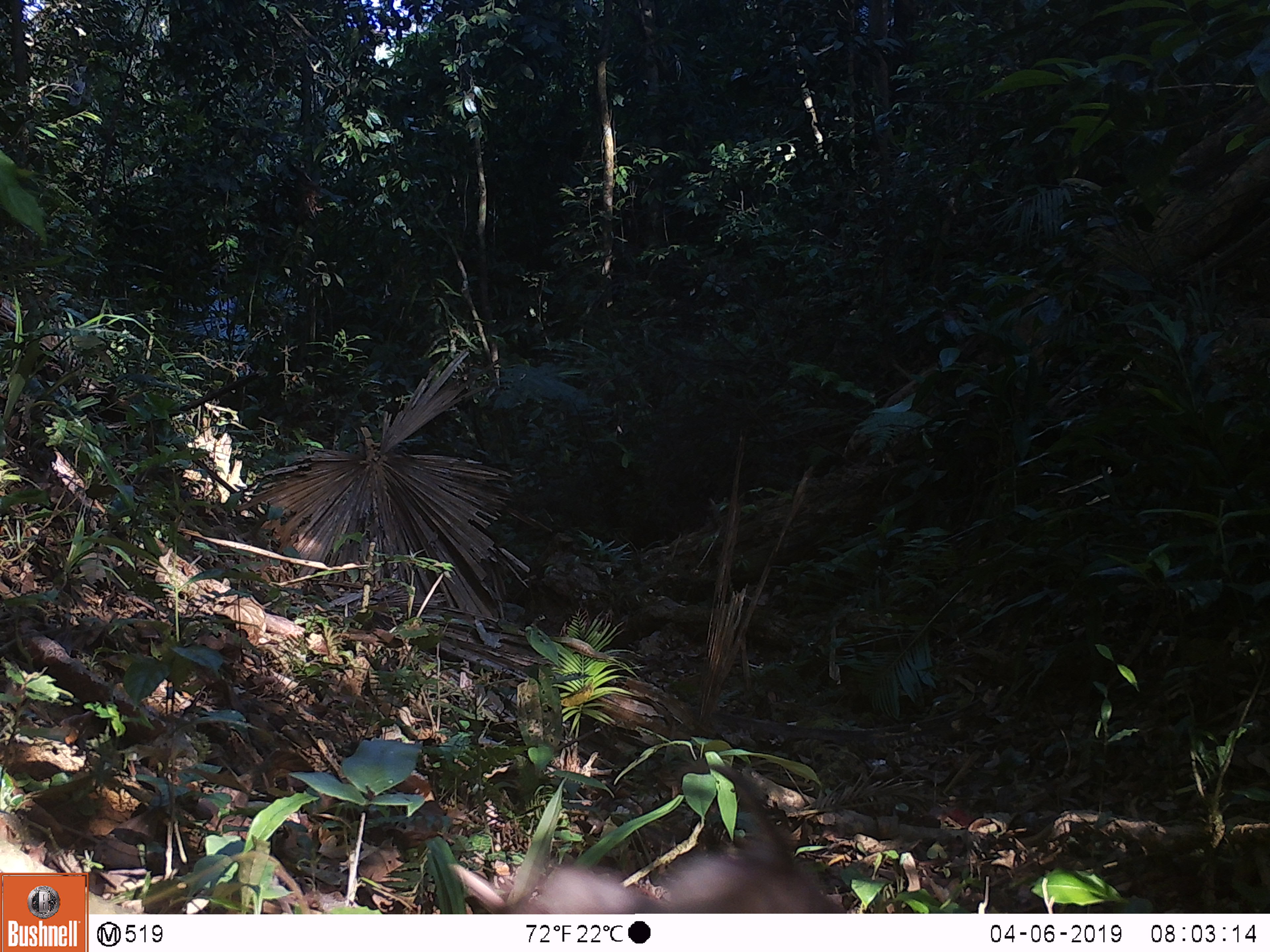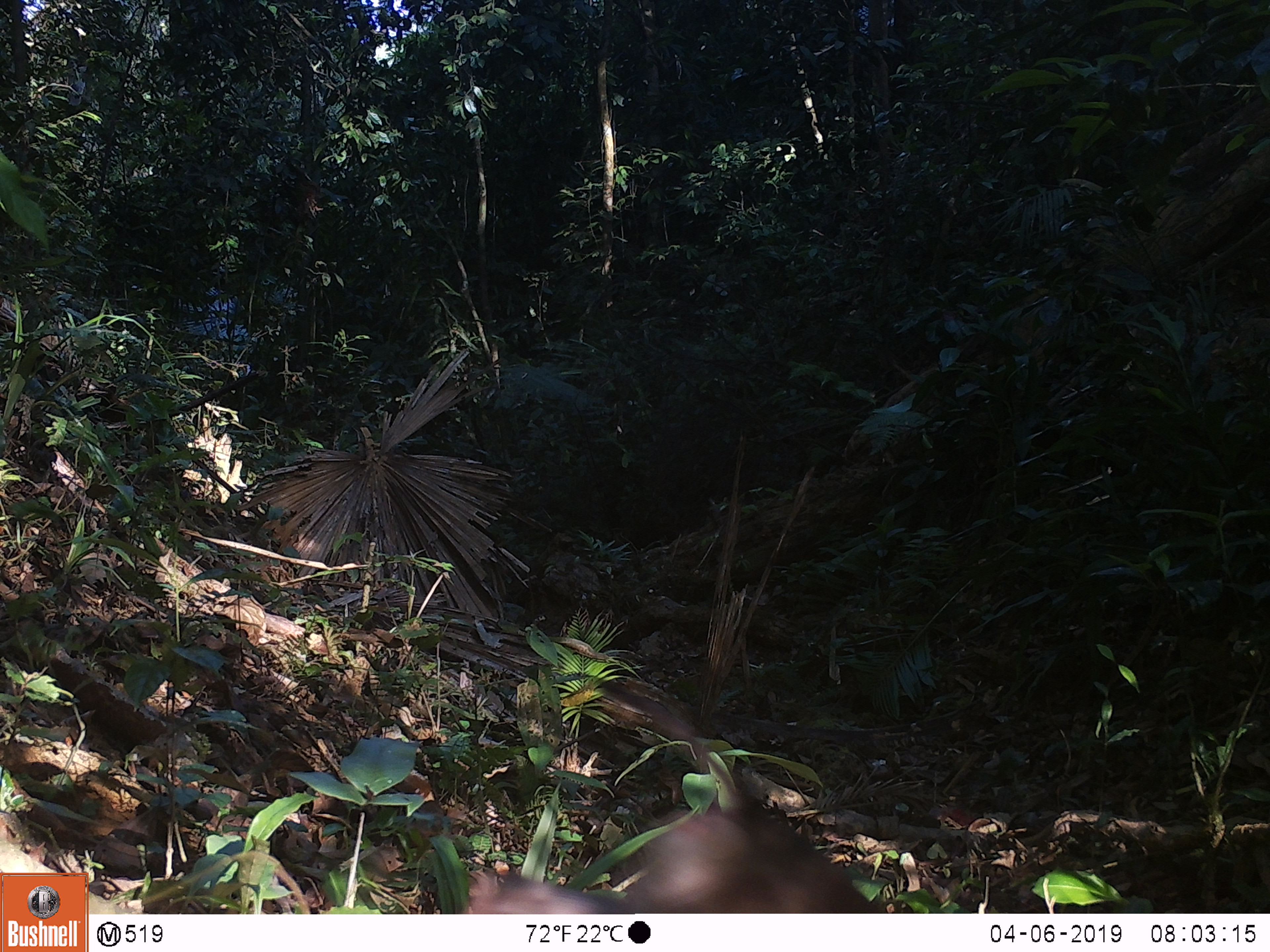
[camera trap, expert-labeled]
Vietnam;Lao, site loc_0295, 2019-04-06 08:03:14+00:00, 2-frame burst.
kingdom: Animalia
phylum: Chordata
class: Mammalia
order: Primates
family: Cercopithecidae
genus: Macaca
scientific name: Macaca nemestrina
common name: pig-tailed macaque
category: pig tailed macaque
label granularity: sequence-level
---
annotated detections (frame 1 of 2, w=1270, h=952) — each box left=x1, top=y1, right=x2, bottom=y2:
pig tailed macaque: left=447, top=757, right=846, bottom=912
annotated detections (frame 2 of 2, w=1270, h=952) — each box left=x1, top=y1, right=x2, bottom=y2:
pig tailed macaque: left=462, top=678, right=878, bottom=914